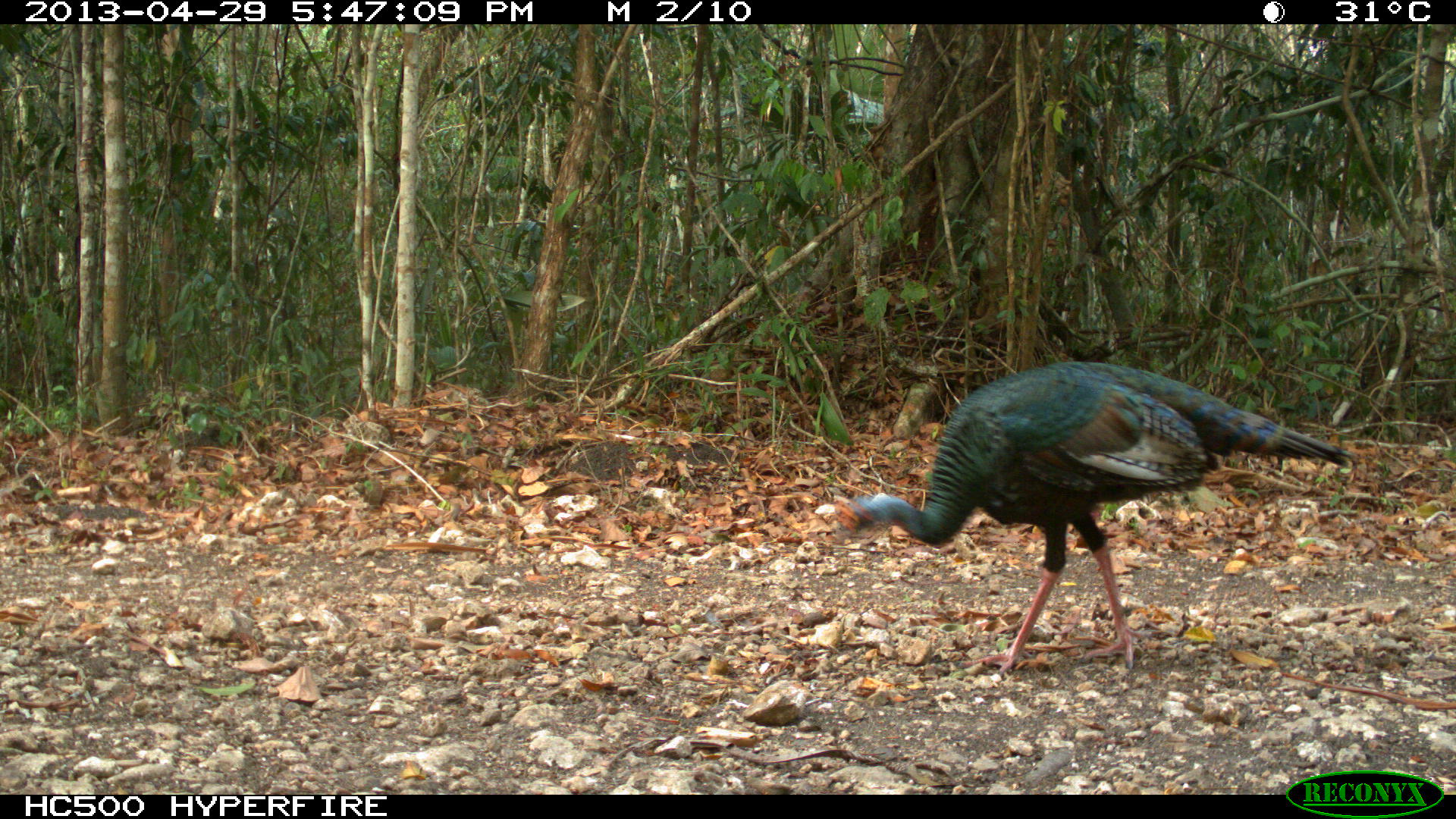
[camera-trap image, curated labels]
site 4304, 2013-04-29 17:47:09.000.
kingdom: Animalia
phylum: Chordata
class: Aves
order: Galliformes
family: Phasianidae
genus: Meleagris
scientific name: Meleagris ocellata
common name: ocellated turkey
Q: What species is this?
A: Meleagris ocellata (ocellated turkey).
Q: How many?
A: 1.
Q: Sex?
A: Male.